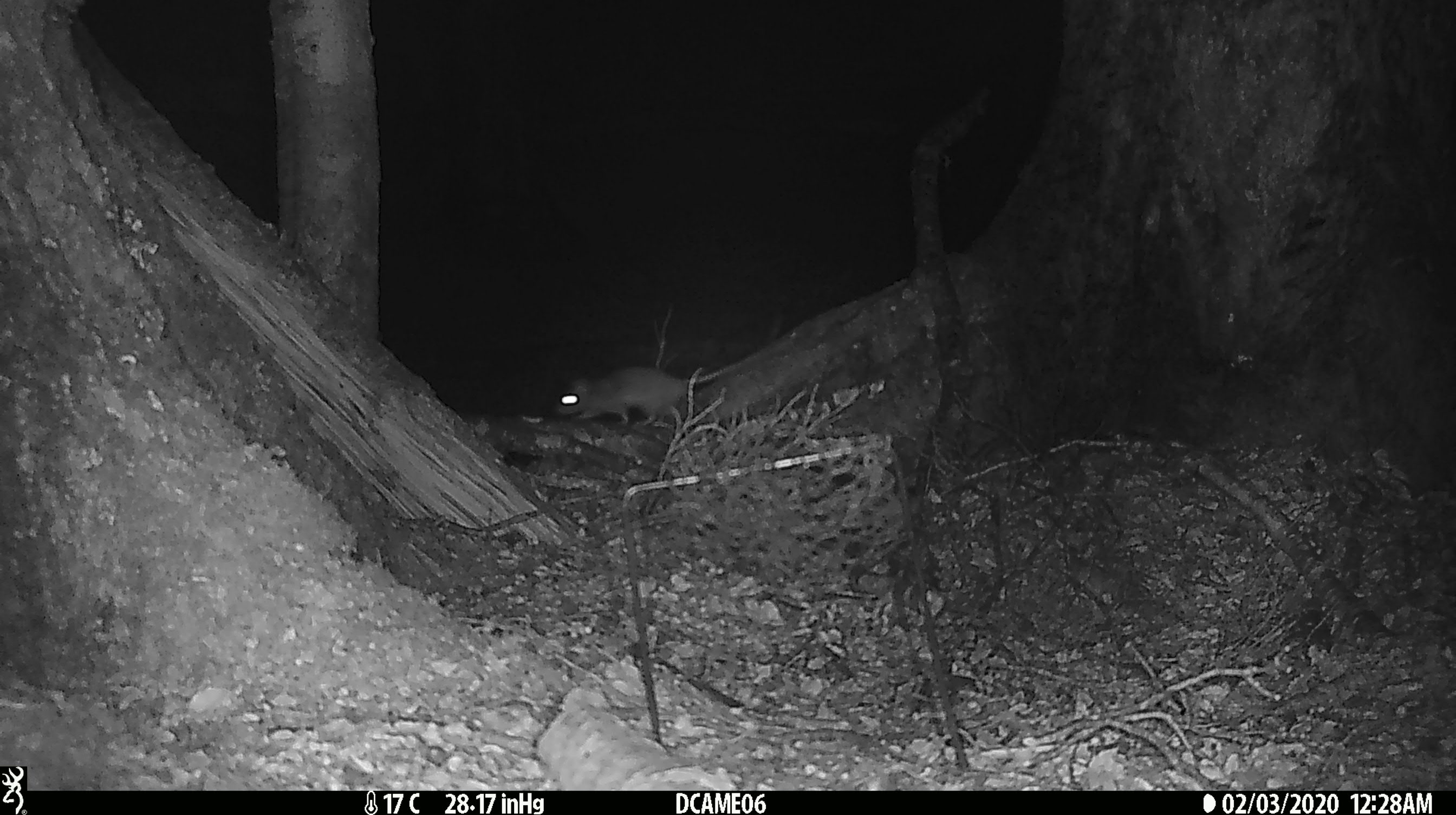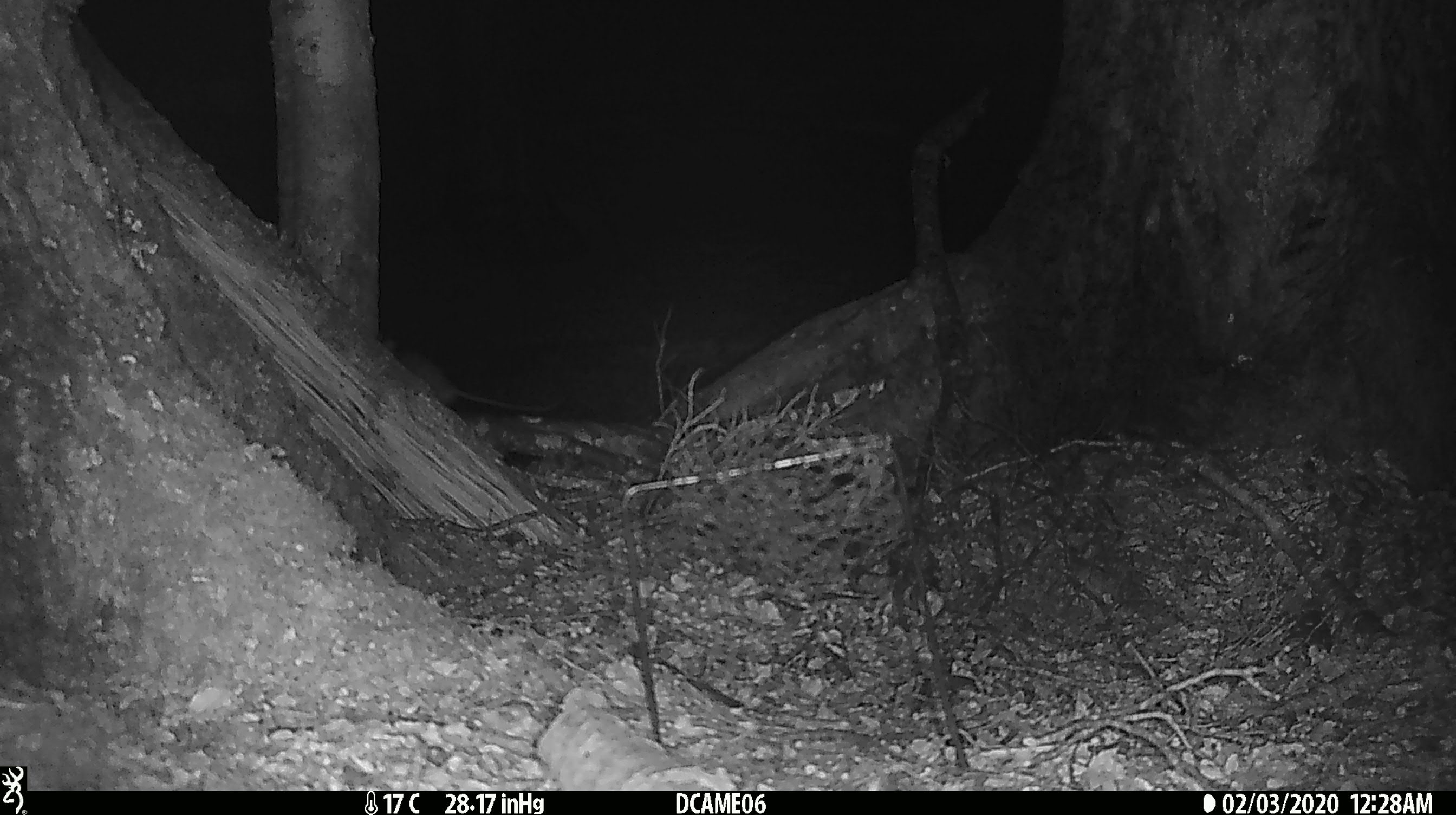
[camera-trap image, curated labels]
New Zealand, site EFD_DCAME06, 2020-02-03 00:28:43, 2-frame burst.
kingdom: Animalia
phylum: Chordata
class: Mammalia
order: Rodentia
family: Muridae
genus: Rattus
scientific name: Rattus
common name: rat